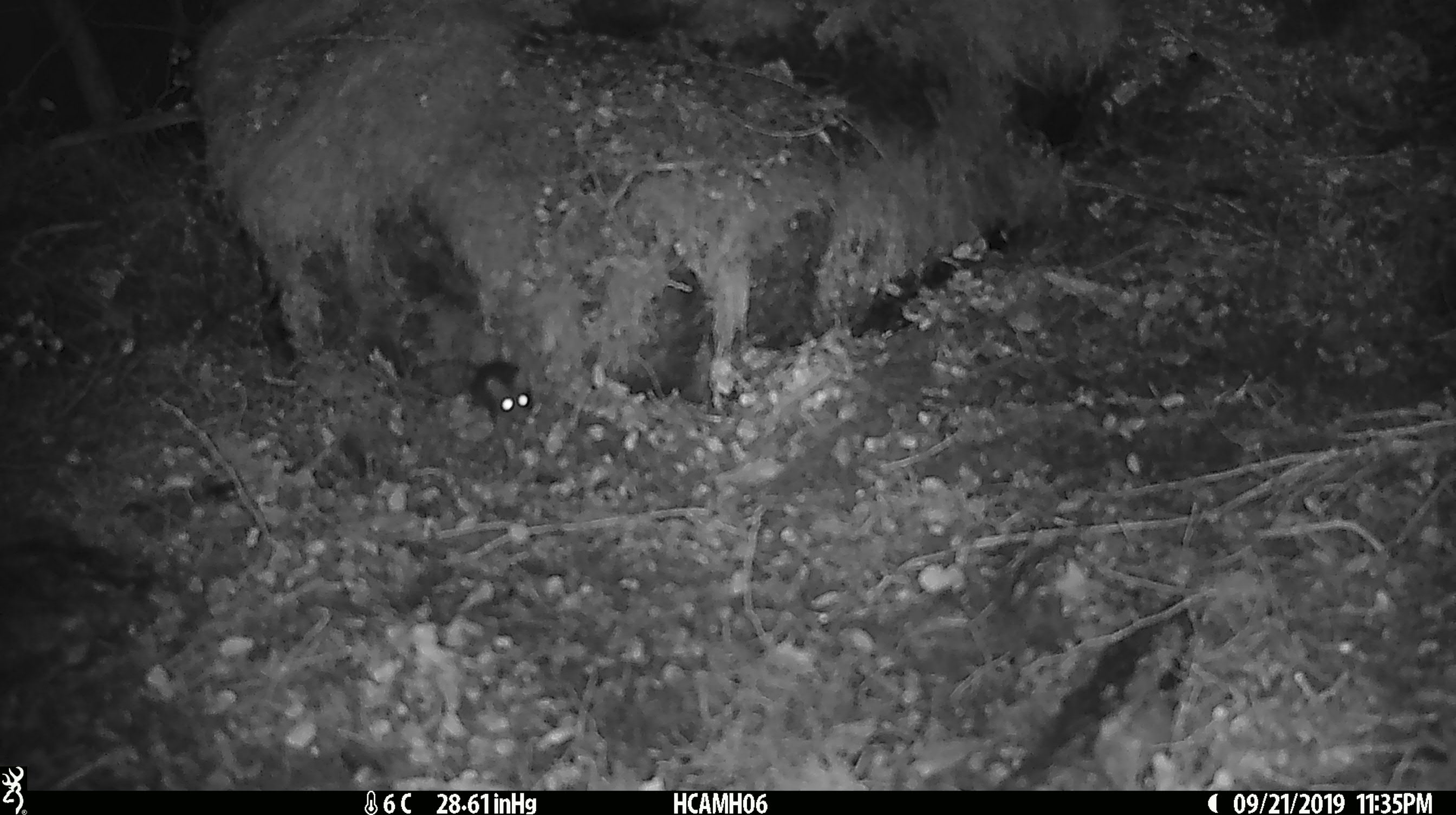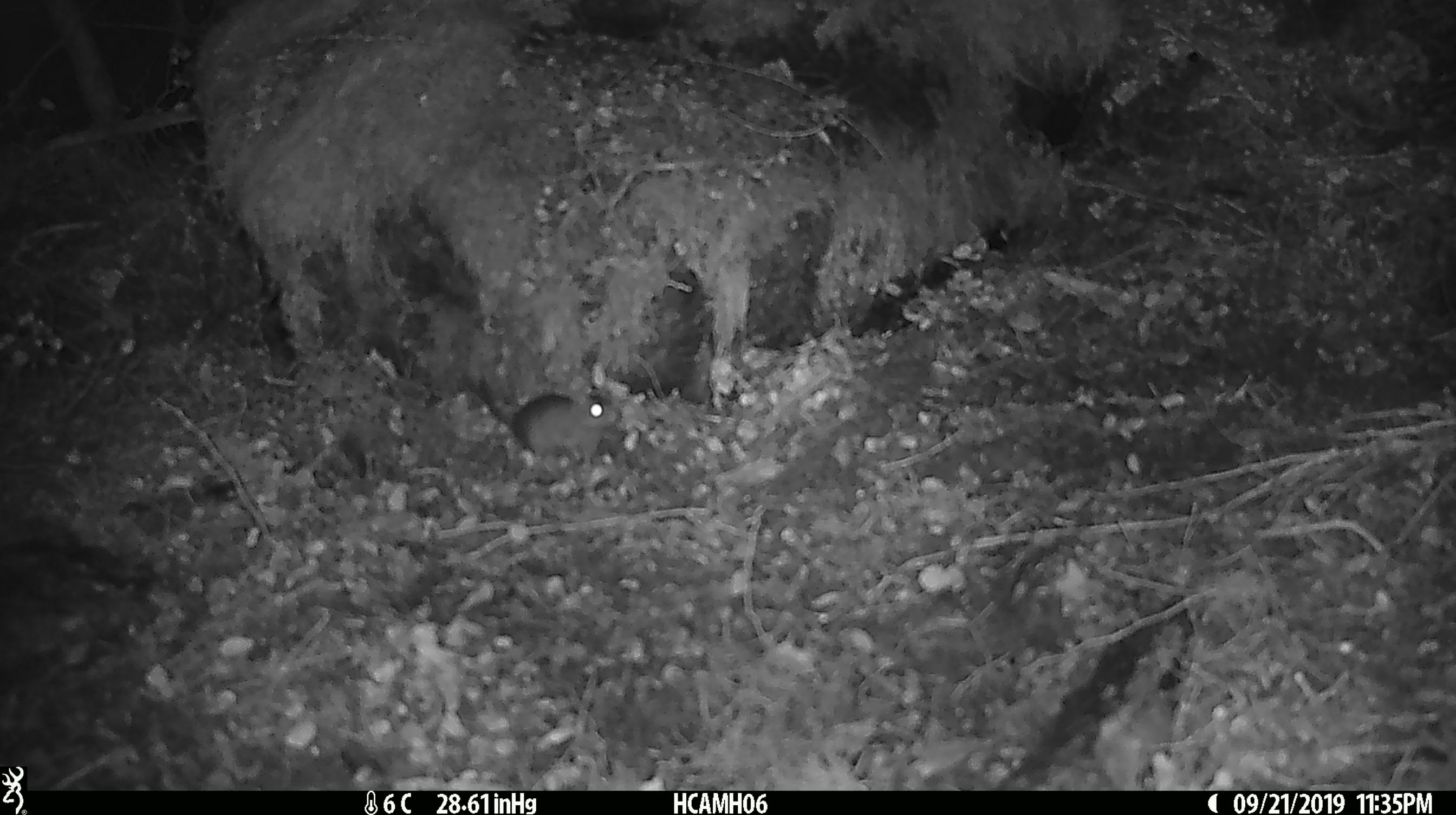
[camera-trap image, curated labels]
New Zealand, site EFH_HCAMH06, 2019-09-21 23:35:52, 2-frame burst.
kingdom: Animalia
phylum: Chordata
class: Mammalia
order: Rodentia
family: Muridae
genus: Mus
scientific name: Mus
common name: mouse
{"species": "mouse (Mus)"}